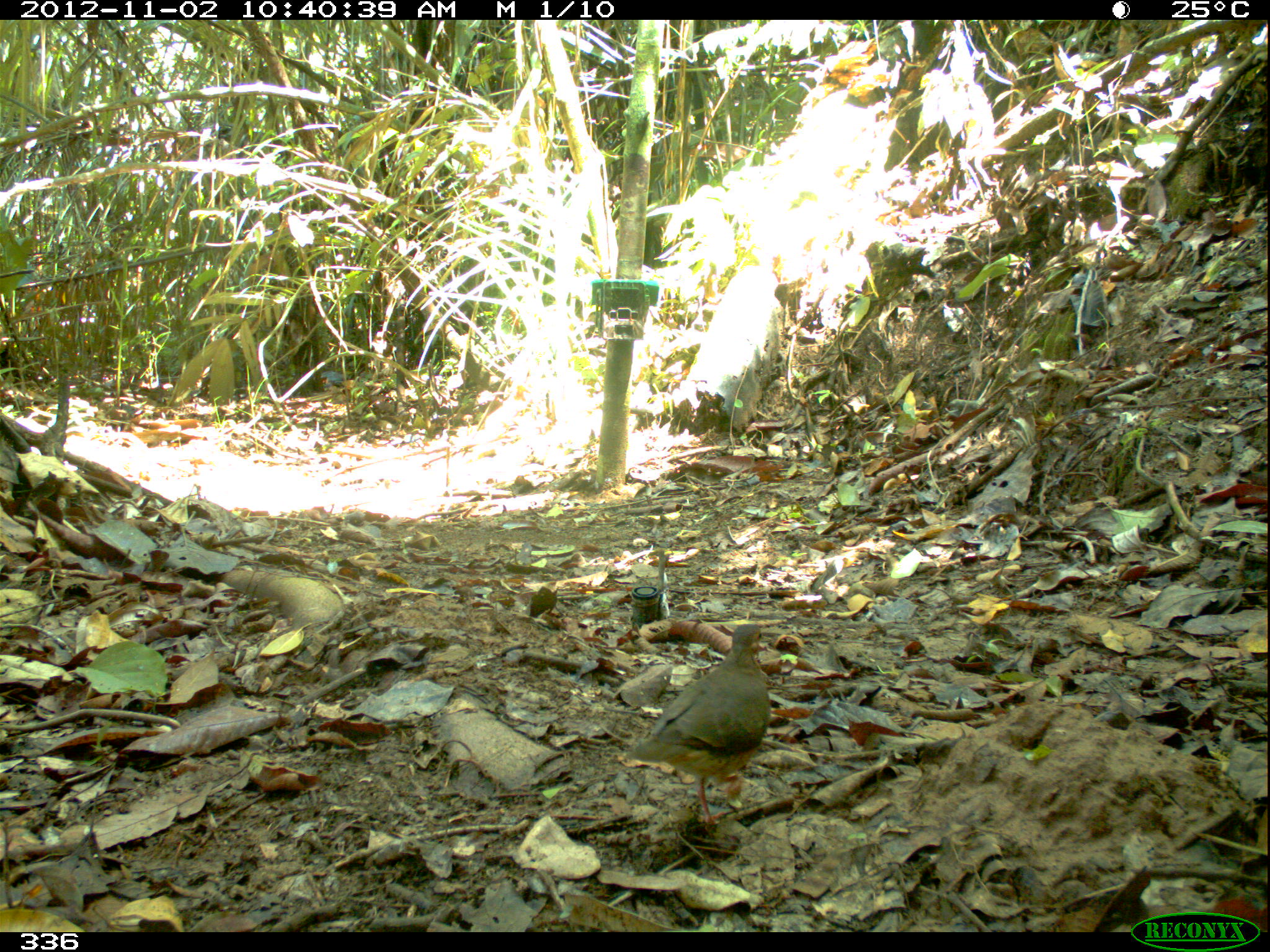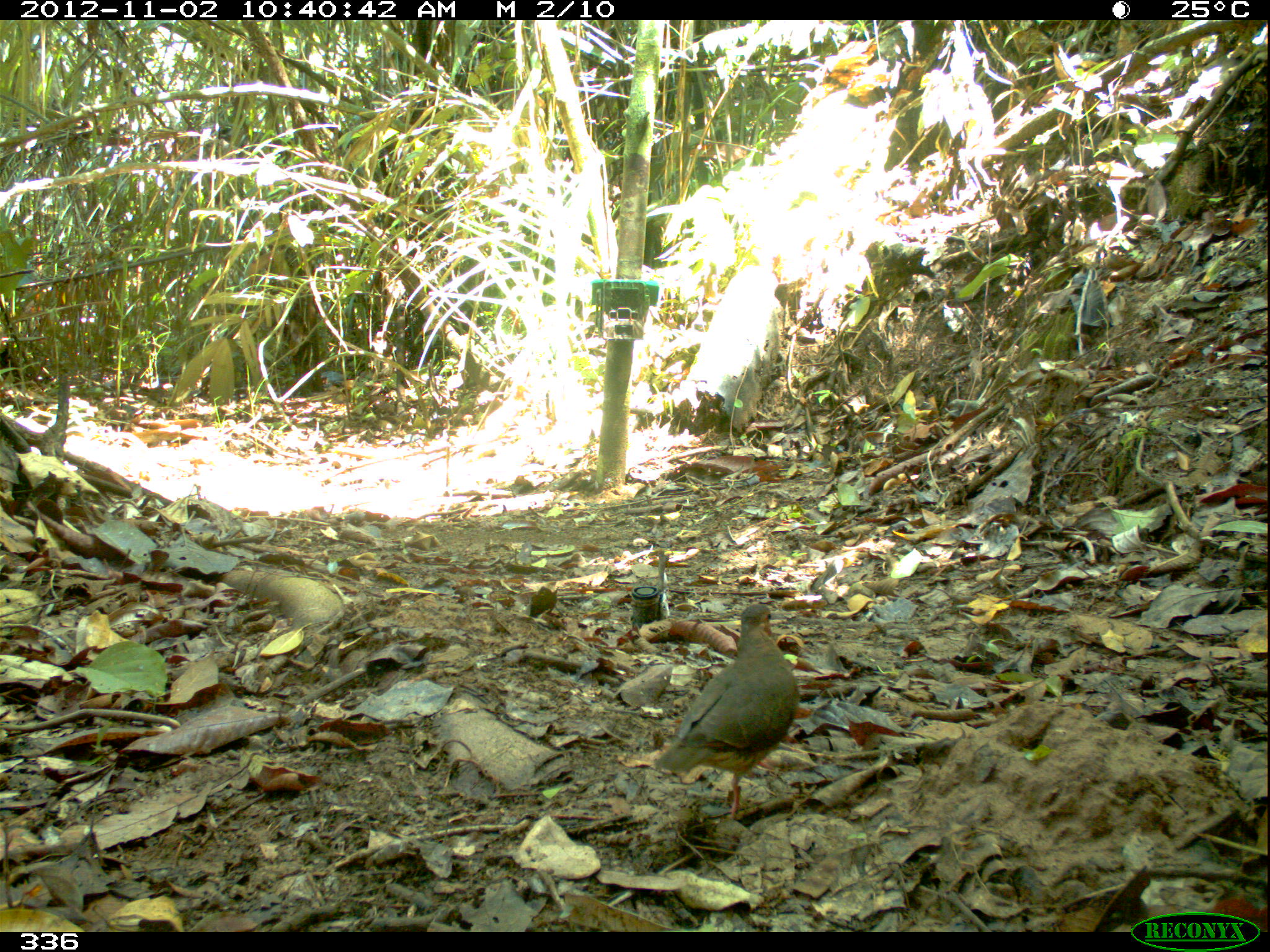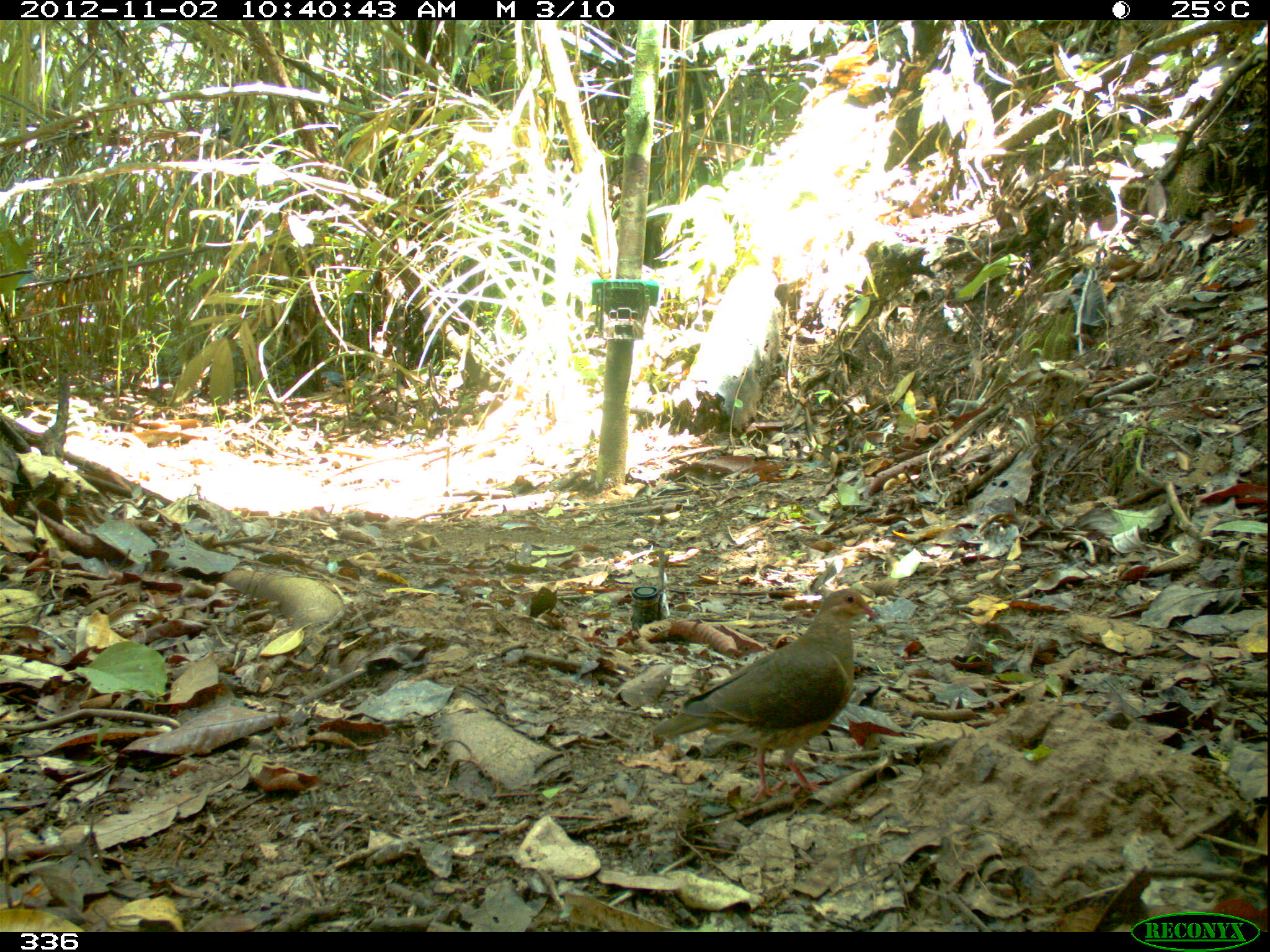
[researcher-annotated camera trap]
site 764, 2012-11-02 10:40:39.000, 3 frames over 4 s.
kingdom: Animalia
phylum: Chordata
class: Aves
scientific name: Aves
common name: bird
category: unknown bird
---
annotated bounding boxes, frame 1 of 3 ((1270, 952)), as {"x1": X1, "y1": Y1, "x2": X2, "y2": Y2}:
unknown bird: {"x1": 626, "y1": 623, "x2": 770, "y2": 823}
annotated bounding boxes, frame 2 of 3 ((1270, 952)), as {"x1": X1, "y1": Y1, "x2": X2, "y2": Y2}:
unknown bird: {"x1": 654, "y1": 602, "x2": 798, "y2": 818}